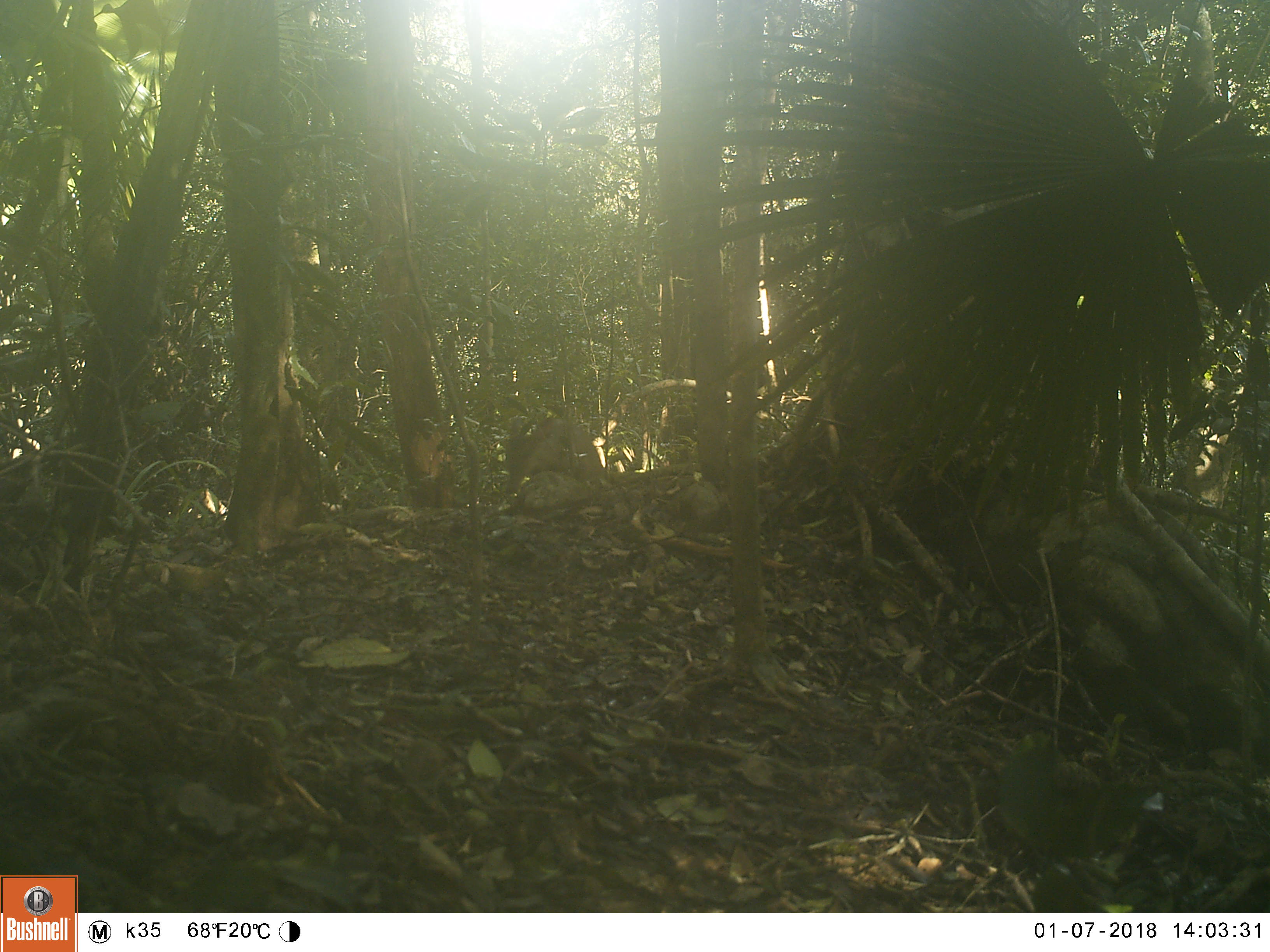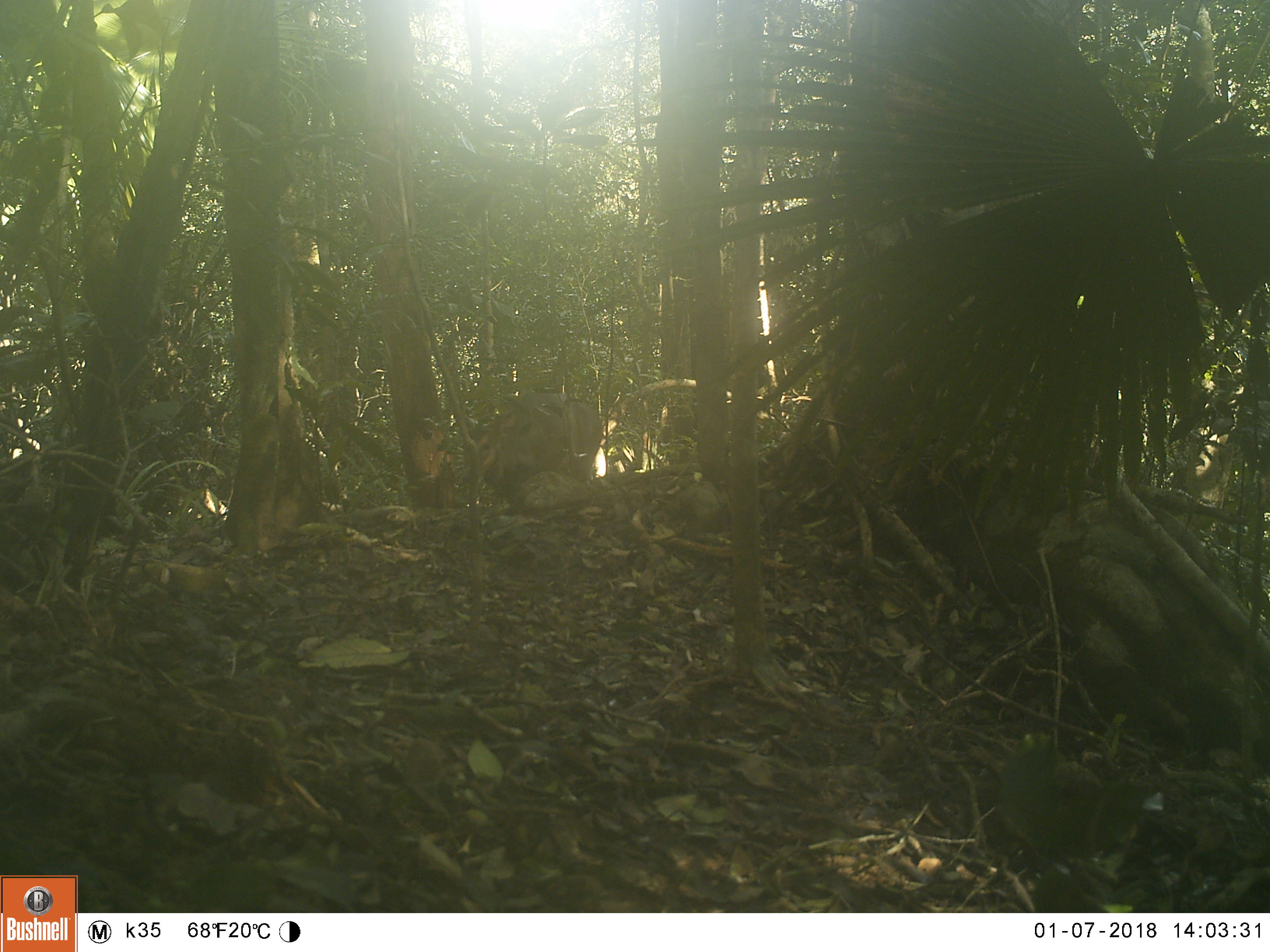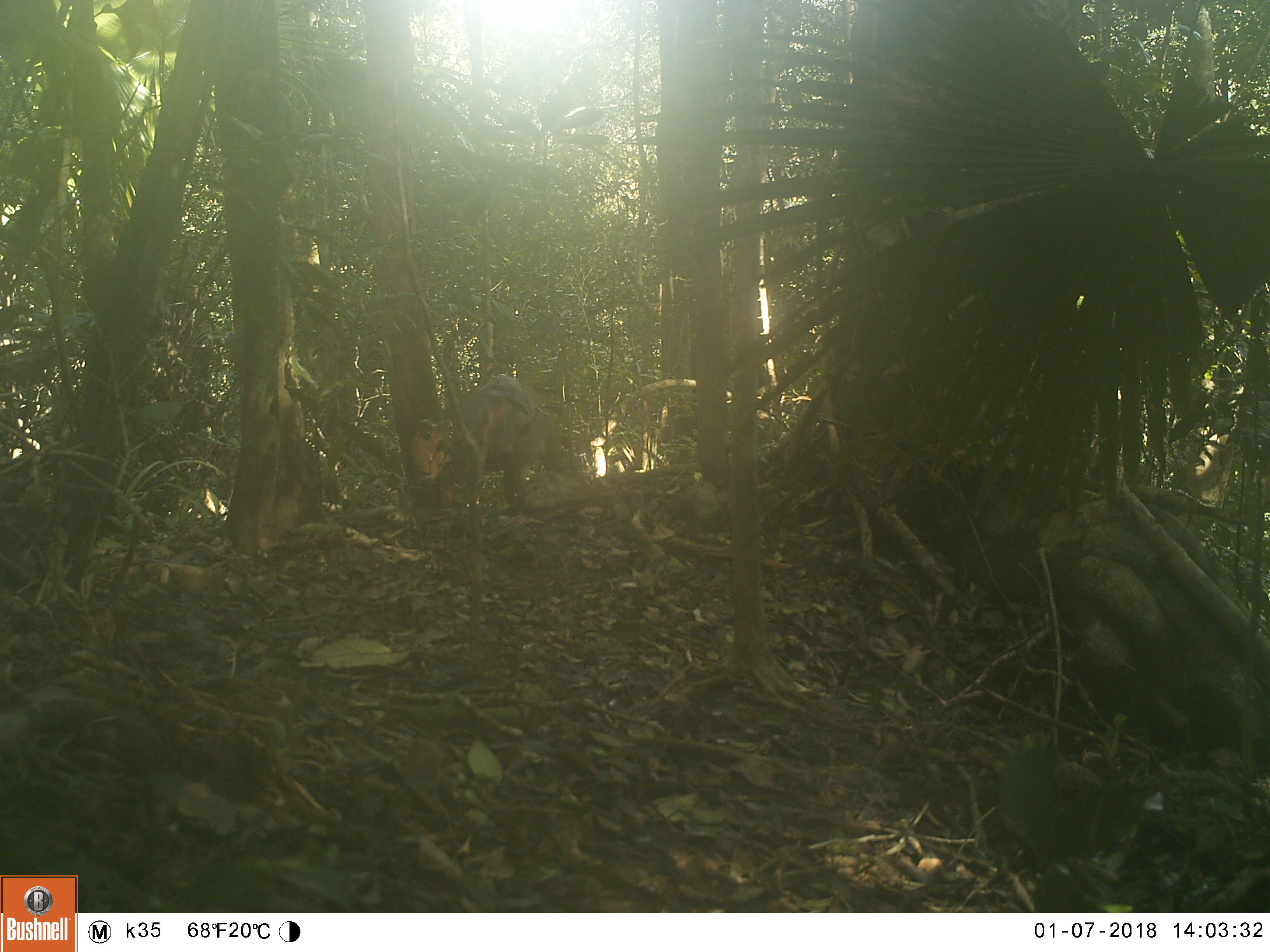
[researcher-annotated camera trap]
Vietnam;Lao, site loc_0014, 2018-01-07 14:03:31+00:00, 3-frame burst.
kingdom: Animalia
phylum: Chordata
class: Mammalia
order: Artiodactyla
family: Cervidae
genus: Muntiacus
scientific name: Muntiacus vuquangensis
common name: large-antlered muntjac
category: large antlered muntjac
Large antlered muntjac (large-antlered muntjac) (Muntiacus vuquangensis). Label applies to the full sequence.